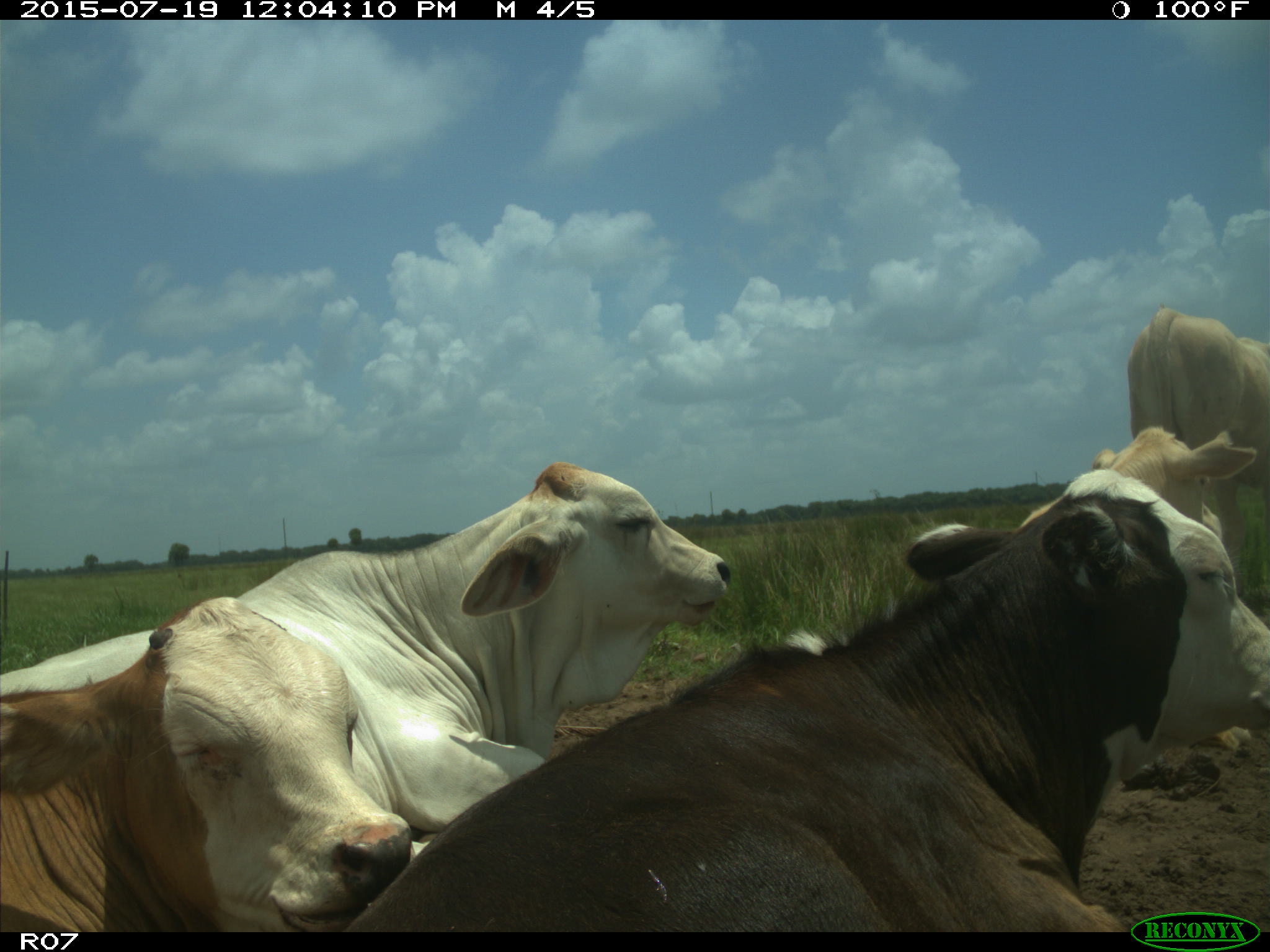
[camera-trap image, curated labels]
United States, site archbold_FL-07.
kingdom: Animalia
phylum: Chordata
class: Mammalia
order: Artiodactyla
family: Bovidae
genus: Bos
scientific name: Bos taurus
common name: domestic cow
Bos taurus (domestic cow).